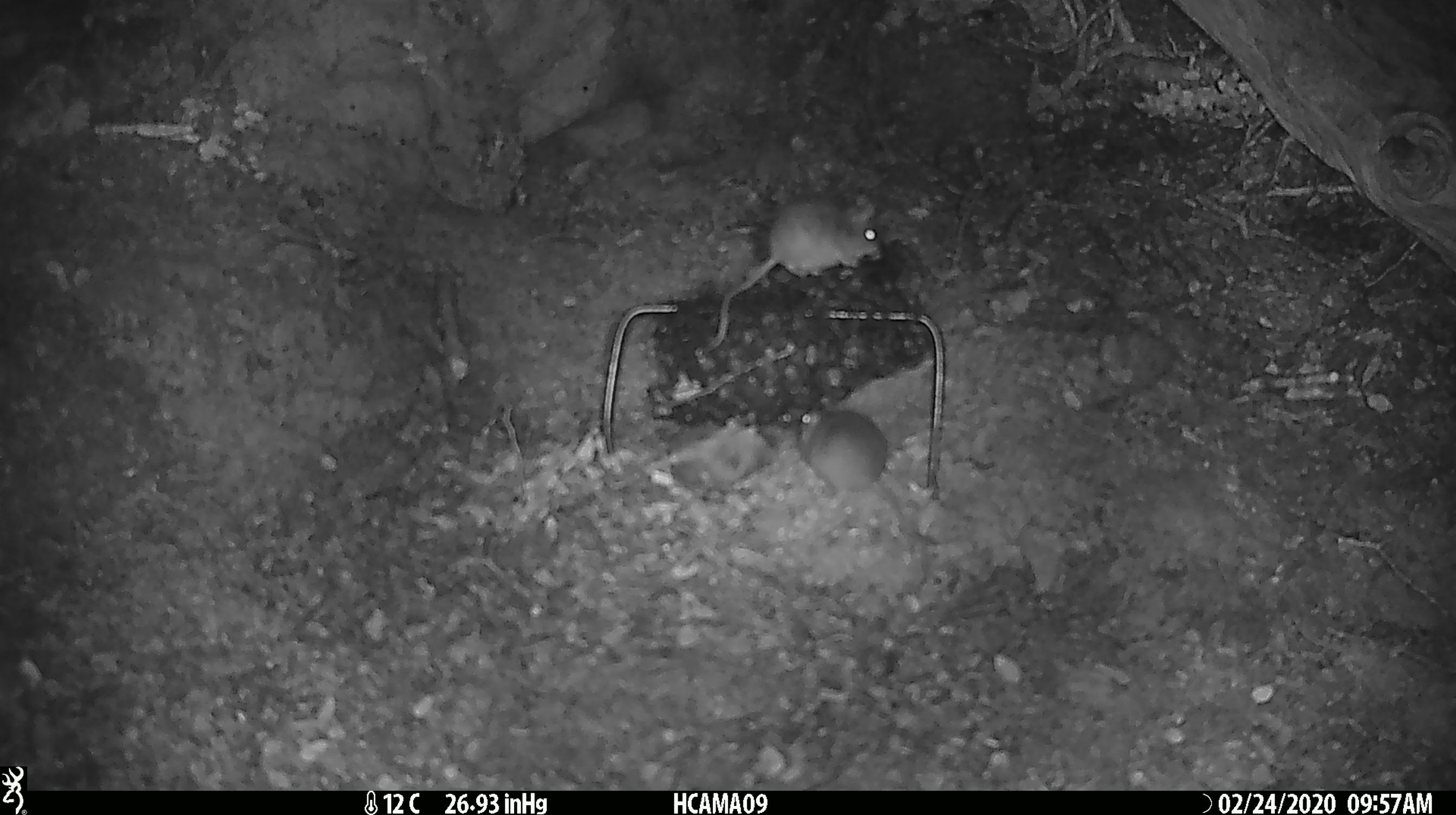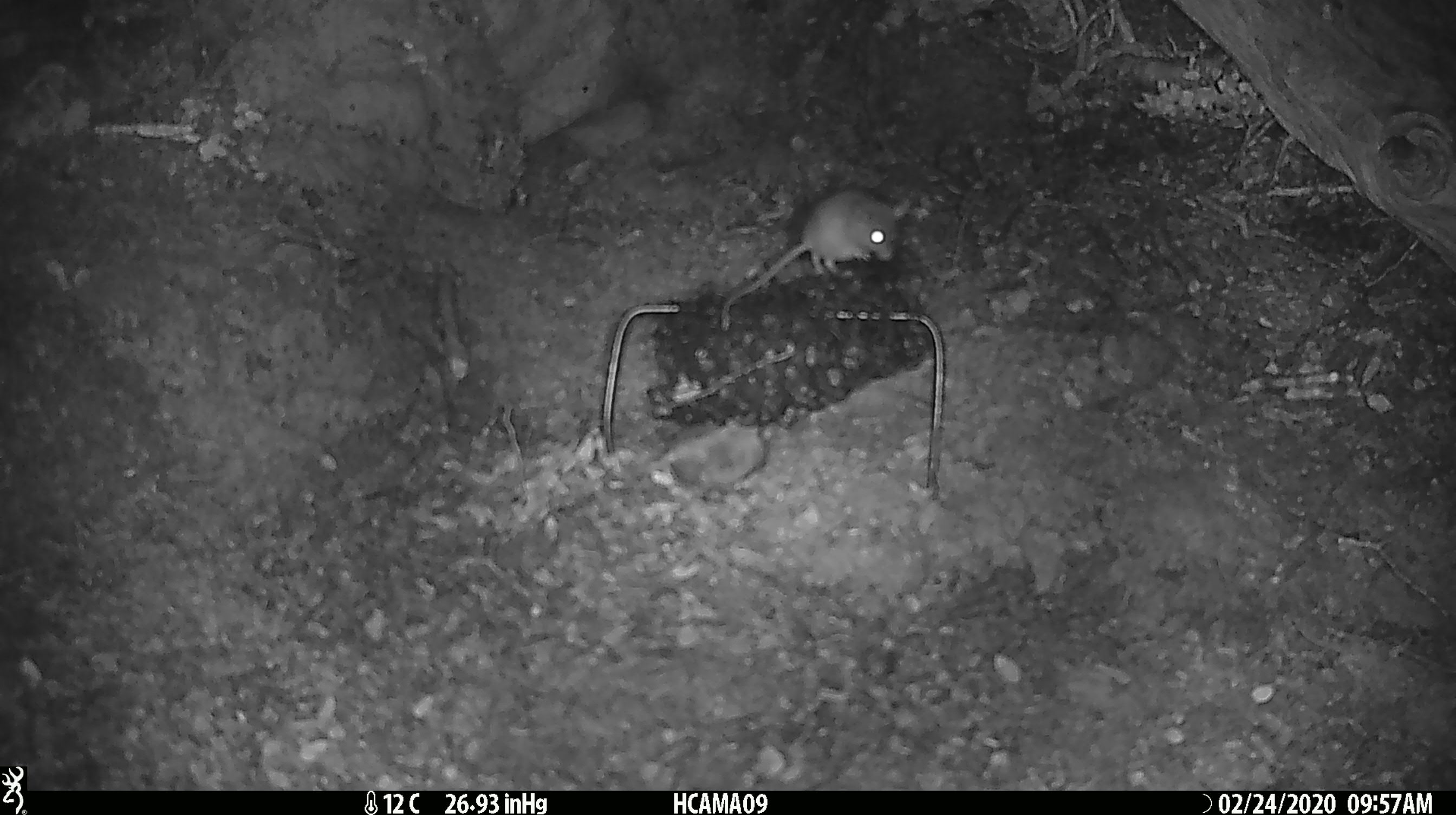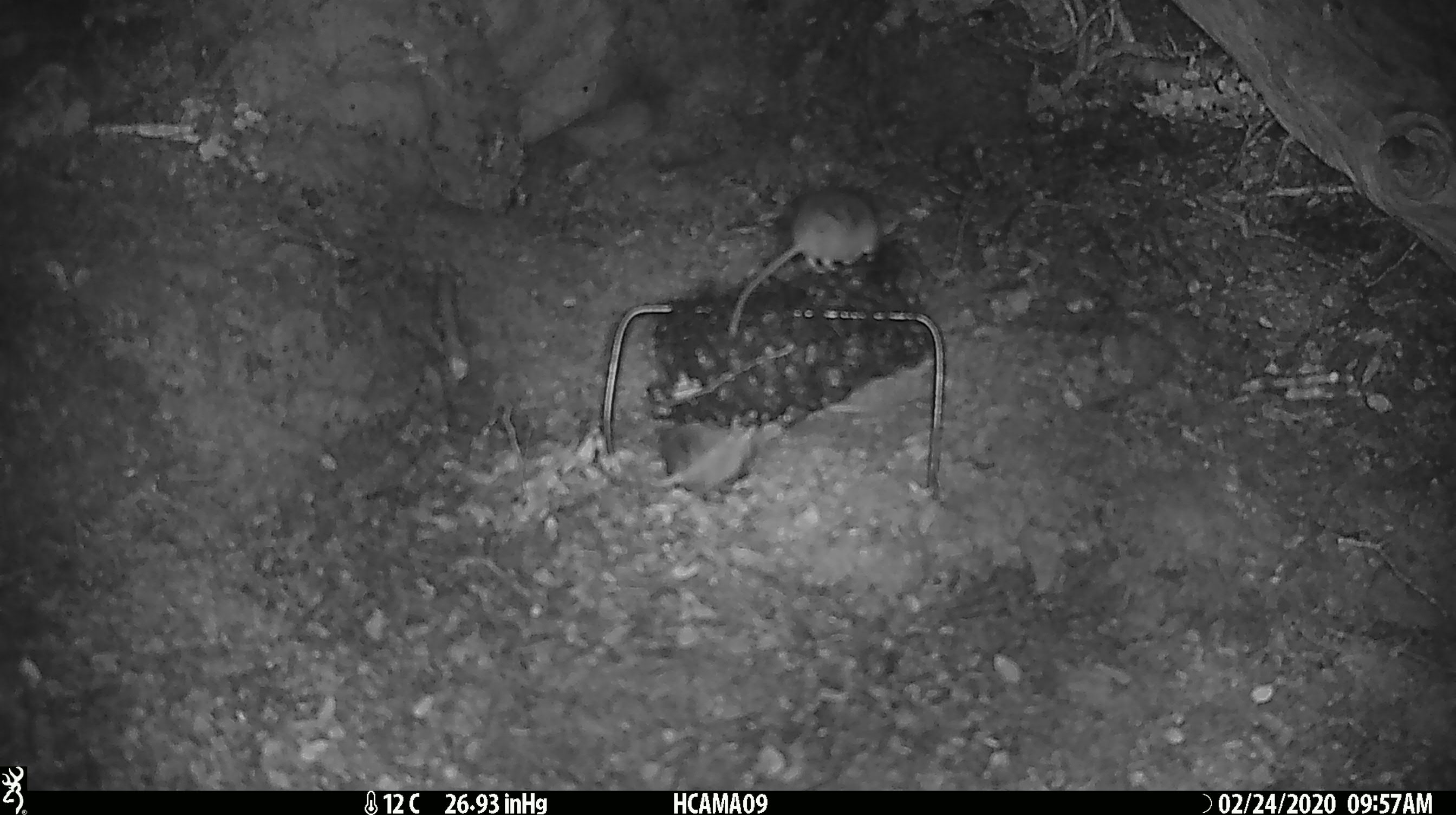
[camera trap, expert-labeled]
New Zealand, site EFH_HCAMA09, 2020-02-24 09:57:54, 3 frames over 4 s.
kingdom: Animalia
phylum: Chordata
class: Mammalia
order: Rodentia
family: Muridae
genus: Mus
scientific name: Mus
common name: mouse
Mouse (Mus).